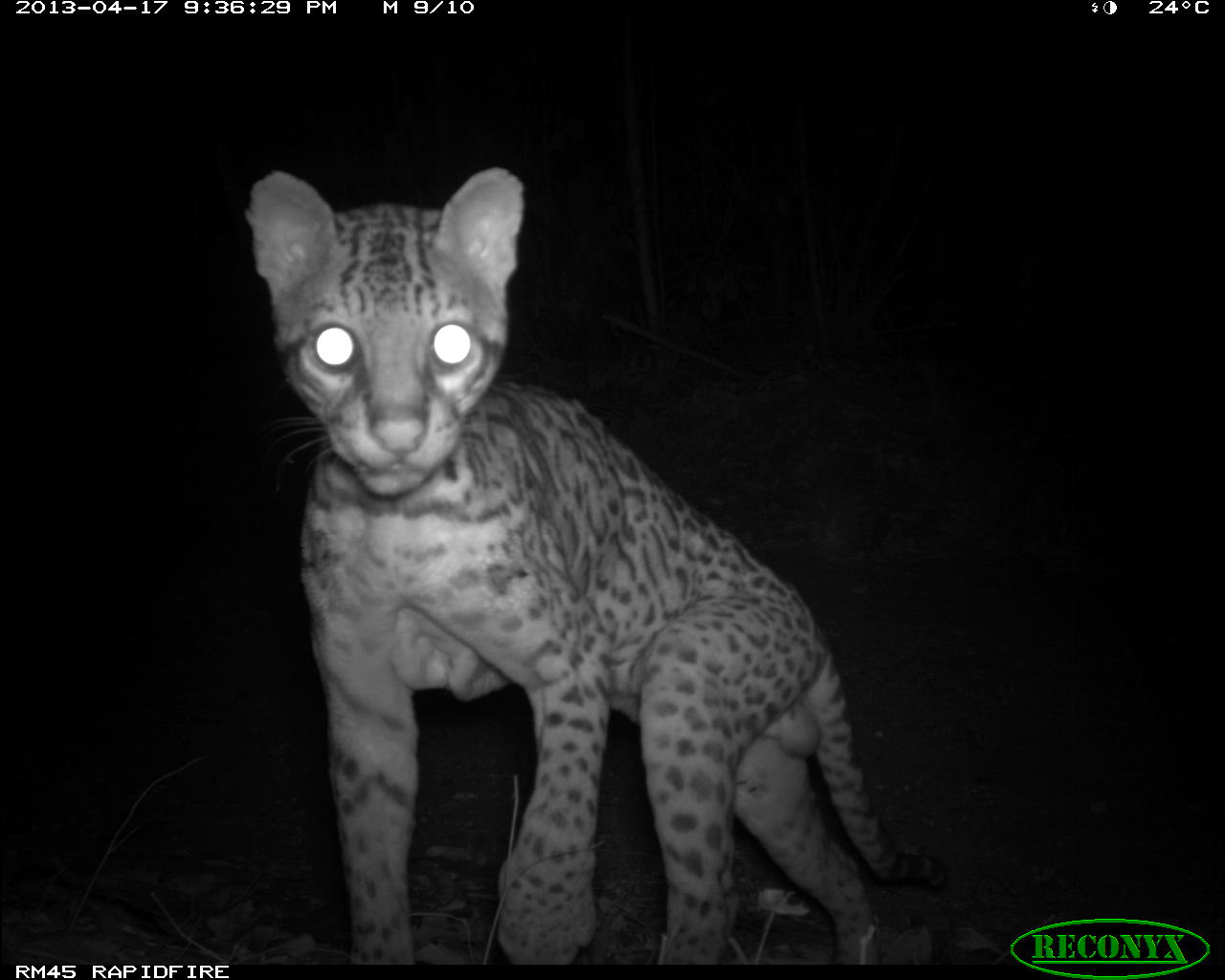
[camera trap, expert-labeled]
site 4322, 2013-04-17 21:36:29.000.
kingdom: Animalia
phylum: Chordata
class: Mammalia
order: Carnivora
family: Felidae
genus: Leopardus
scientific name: Leopardus pardalis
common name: ocelot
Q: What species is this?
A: Leopardus pardalis (ocelot).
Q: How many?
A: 1.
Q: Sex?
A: Male.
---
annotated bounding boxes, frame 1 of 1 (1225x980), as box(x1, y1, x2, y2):
leopardus pardalis: box(244, 167, 947, 965)